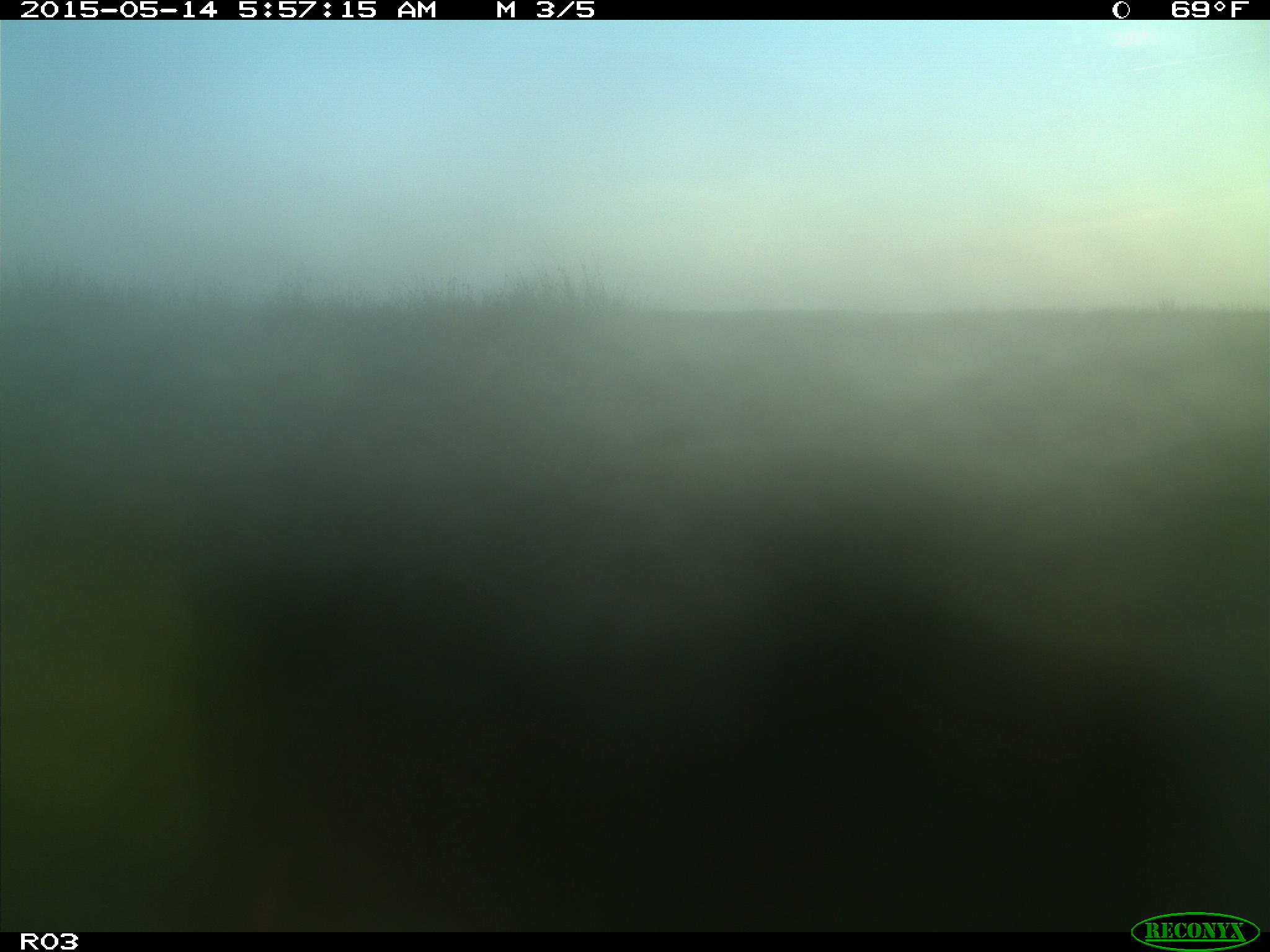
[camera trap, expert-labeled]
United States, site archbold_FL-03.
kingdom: Animalia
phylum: Chordata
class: Mammalia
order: Artiodactyla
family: Bovidae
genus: Bos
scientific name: Bos taurus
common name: domestic cow